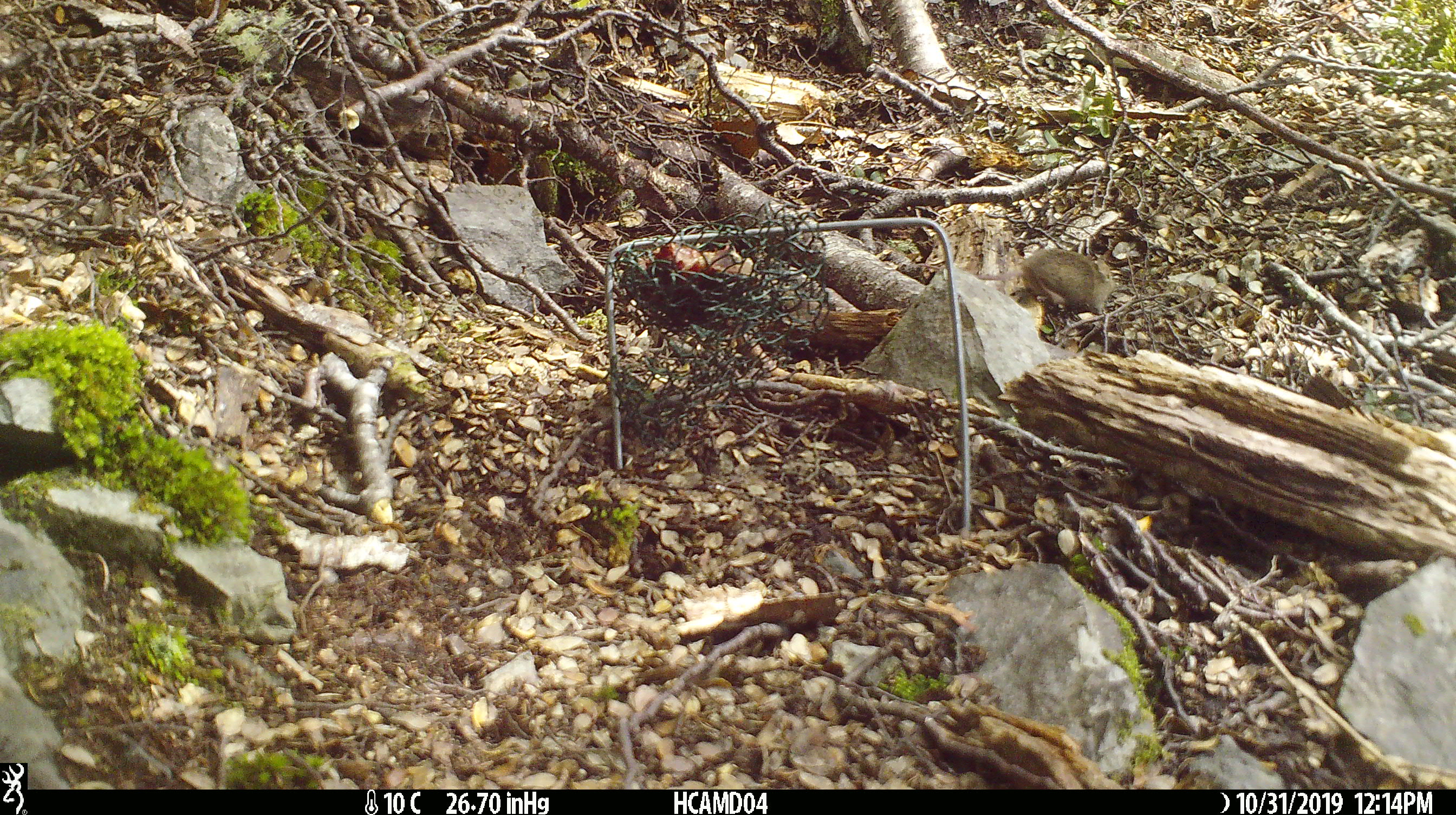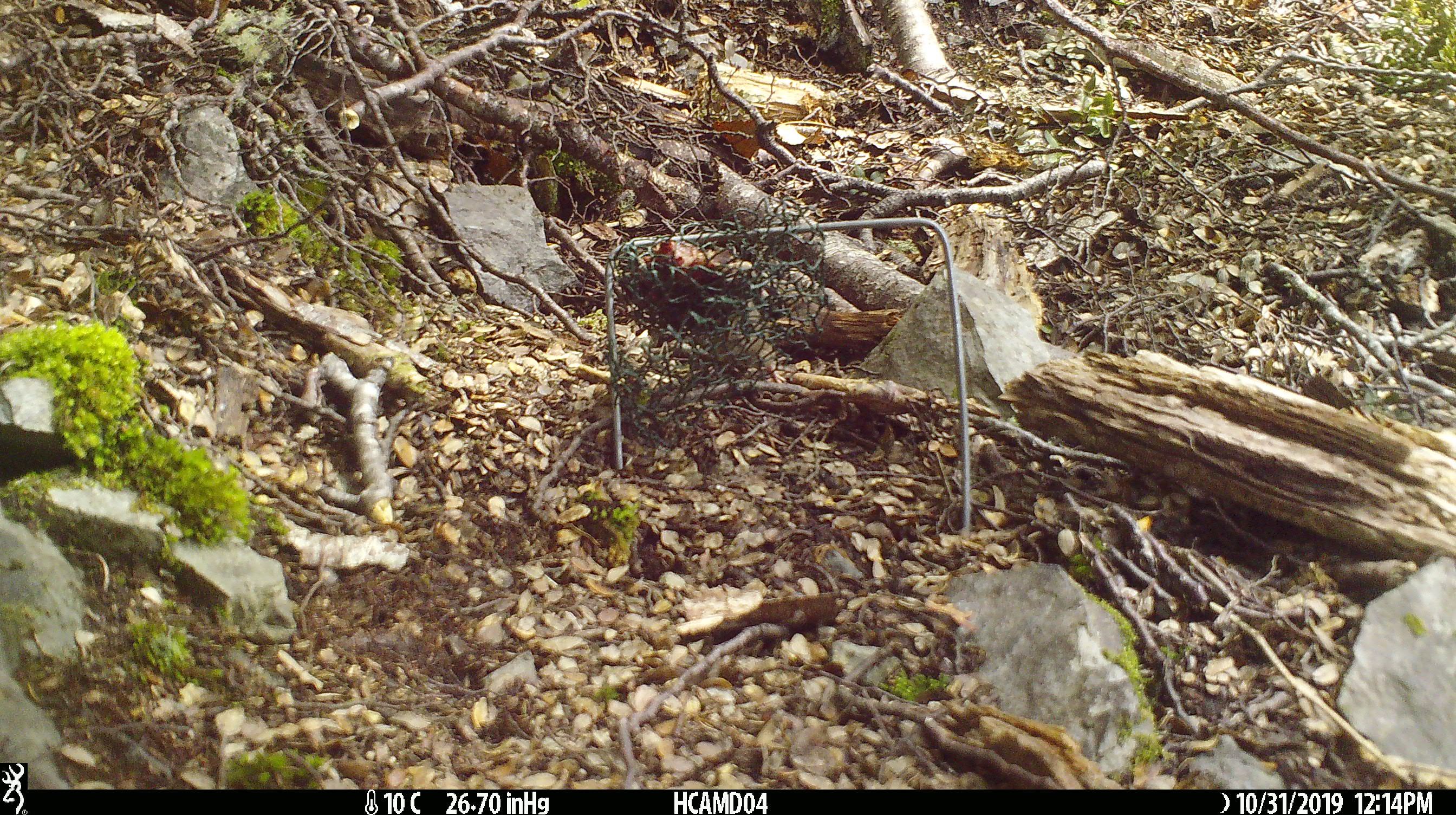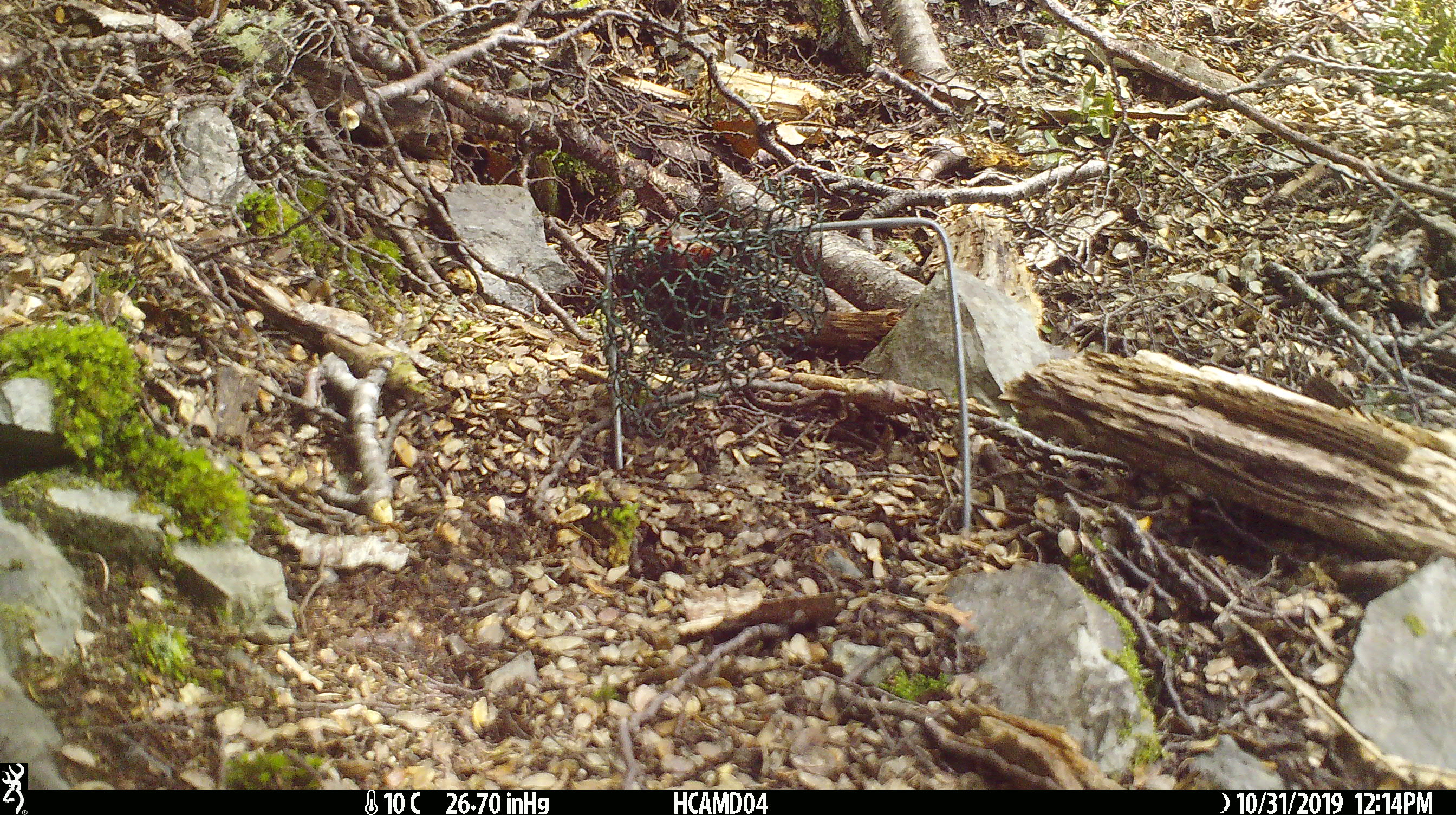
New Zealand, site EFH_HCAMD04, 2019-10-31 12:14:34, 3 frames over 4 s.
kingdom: Animalia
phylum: Chordata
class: Mammalia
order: Rodentia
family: Muridae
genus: Mus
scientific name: Mus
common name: mouse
Mouse (Mus).